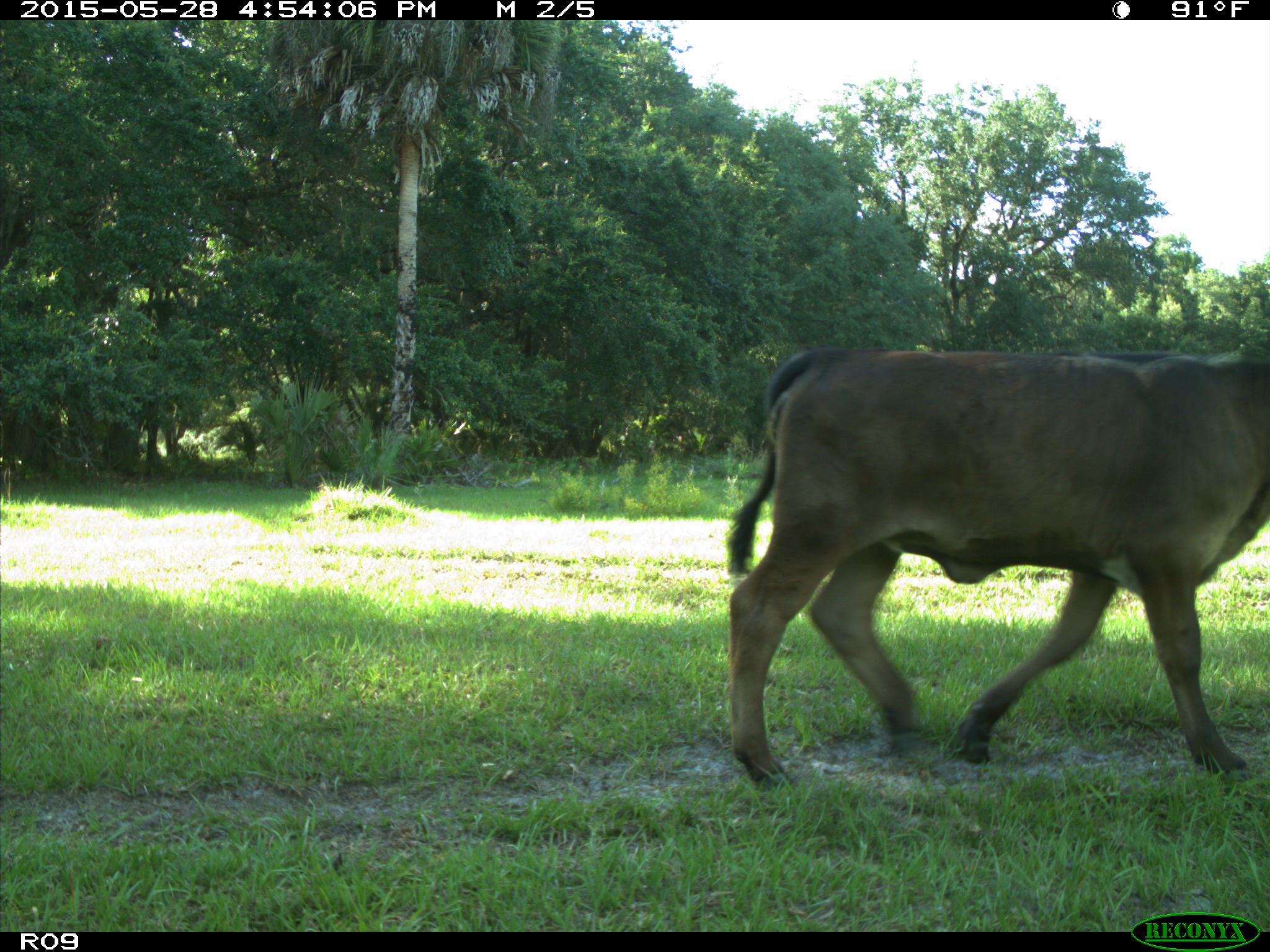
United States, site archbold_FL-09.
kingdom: Animalia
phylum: Chordata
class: Mammalia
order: Artiodactyla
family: Bovidae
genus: Bos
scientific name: Bos taurus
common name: domestic cow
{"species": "Bos taurus (domestic cow)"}